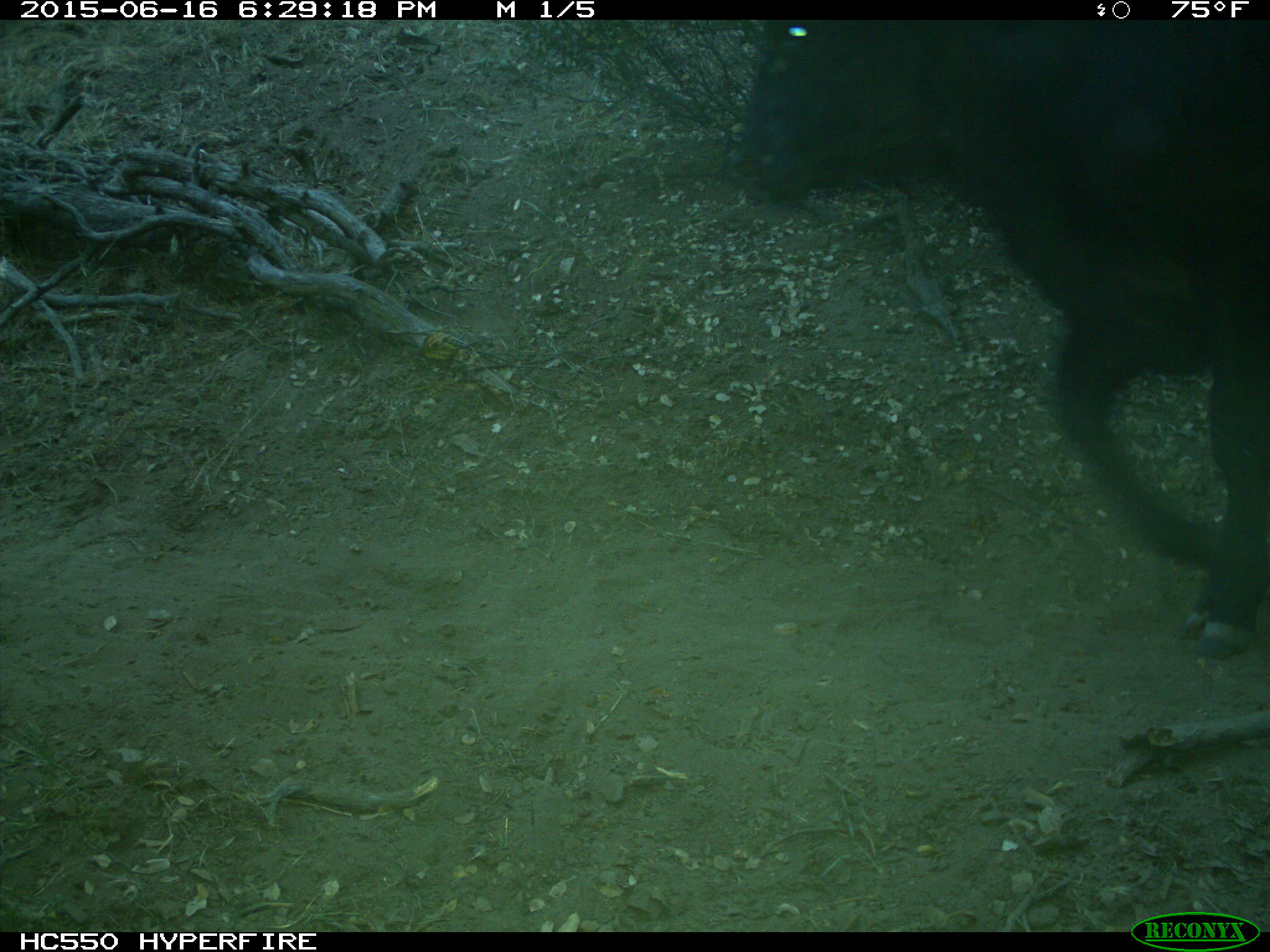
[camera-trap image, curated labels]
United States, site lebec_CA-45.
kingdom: Animalia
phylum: Chordata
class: Mammalia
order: Artiodactyla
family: Bovidae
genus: Bos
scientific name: Bos taurus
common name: domestic cow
Bos taurus (domestic cow).